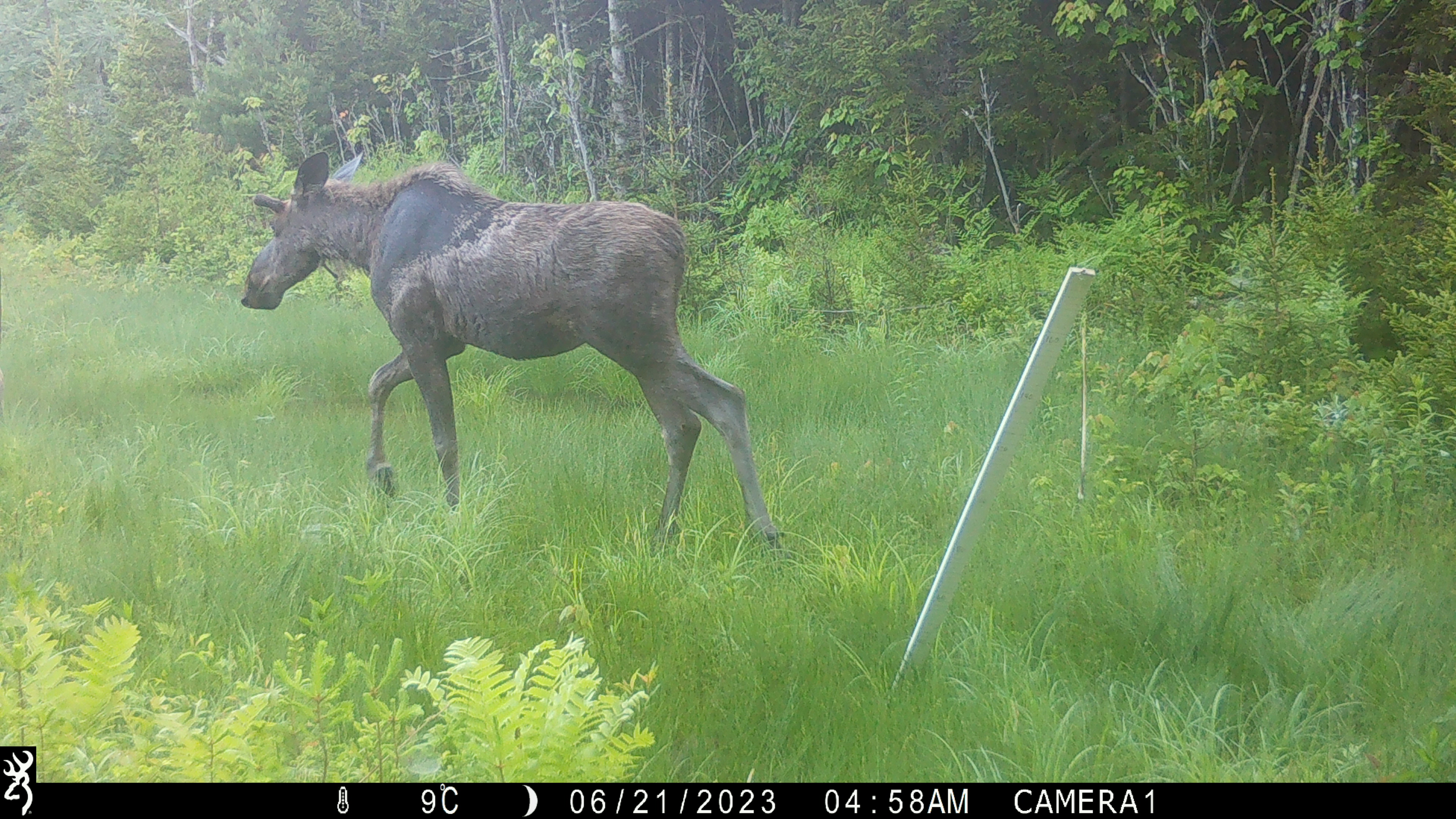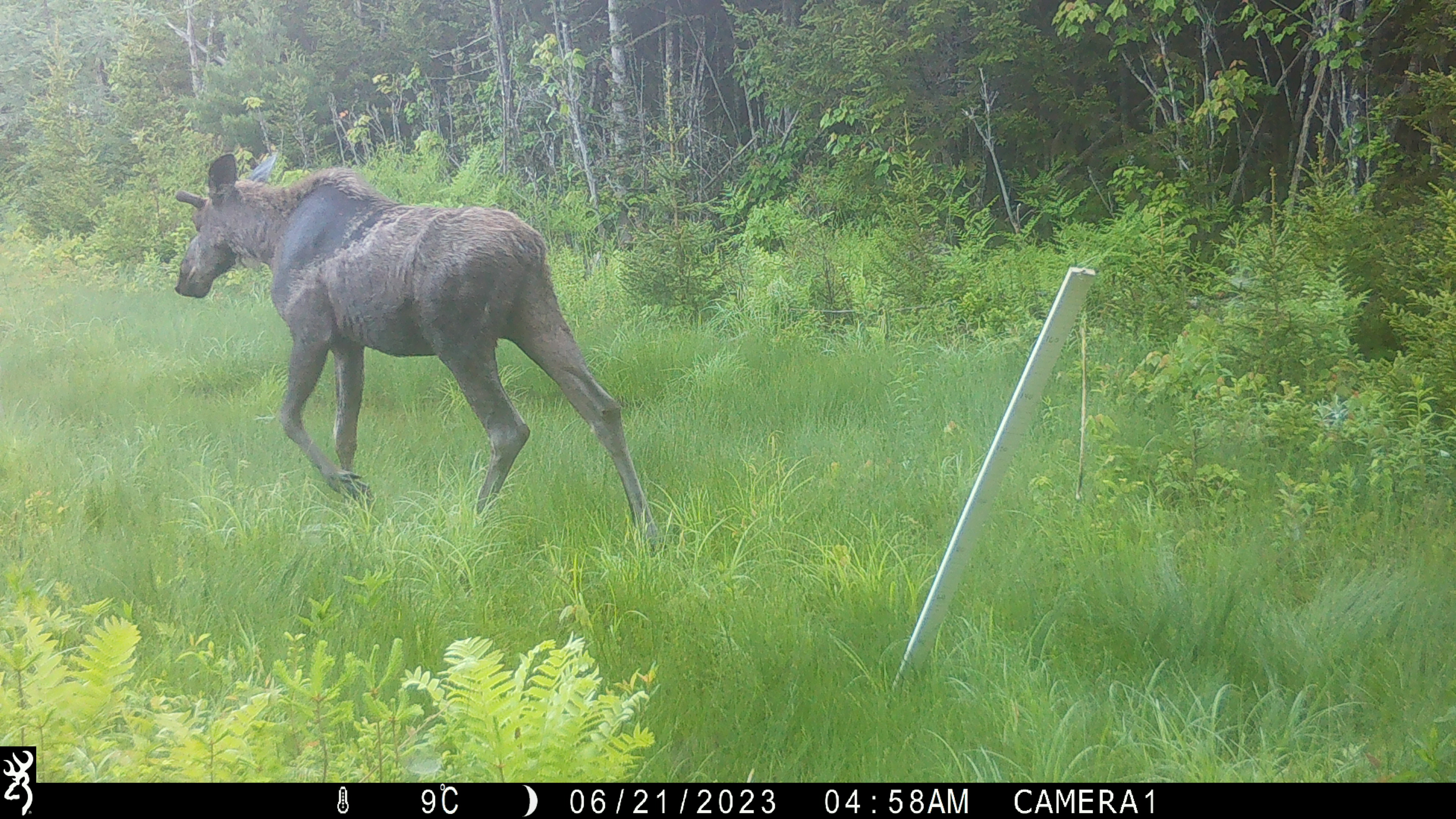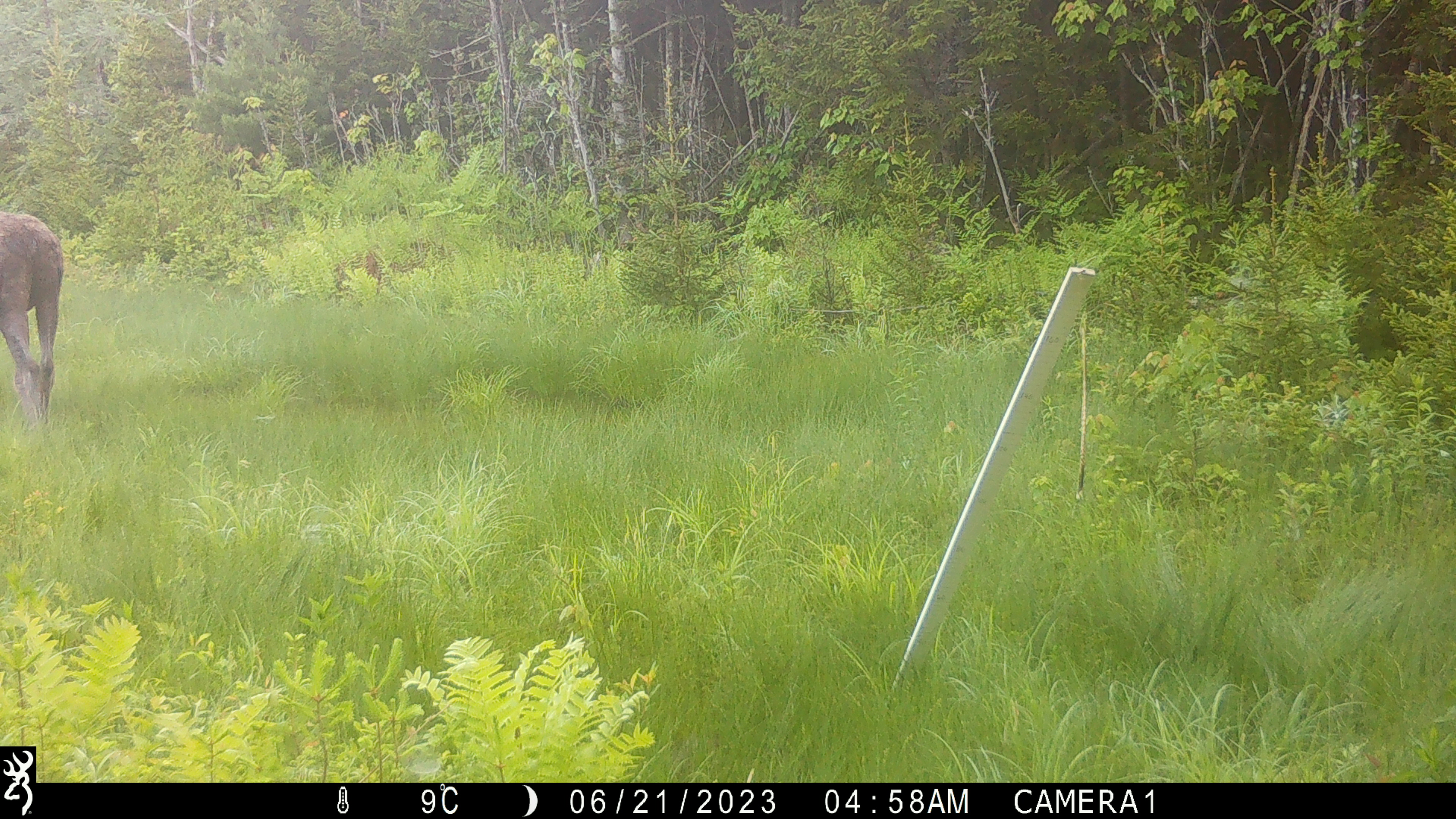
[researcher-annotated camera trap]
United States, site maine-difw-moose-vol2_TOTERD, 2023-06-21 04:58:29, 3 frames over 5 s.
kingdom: Animalia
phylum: Chordata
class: Mammalia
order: Artiodactyla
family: Cervidae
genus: Alces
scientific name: Alces alces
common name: moose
Moose (Alces alces).